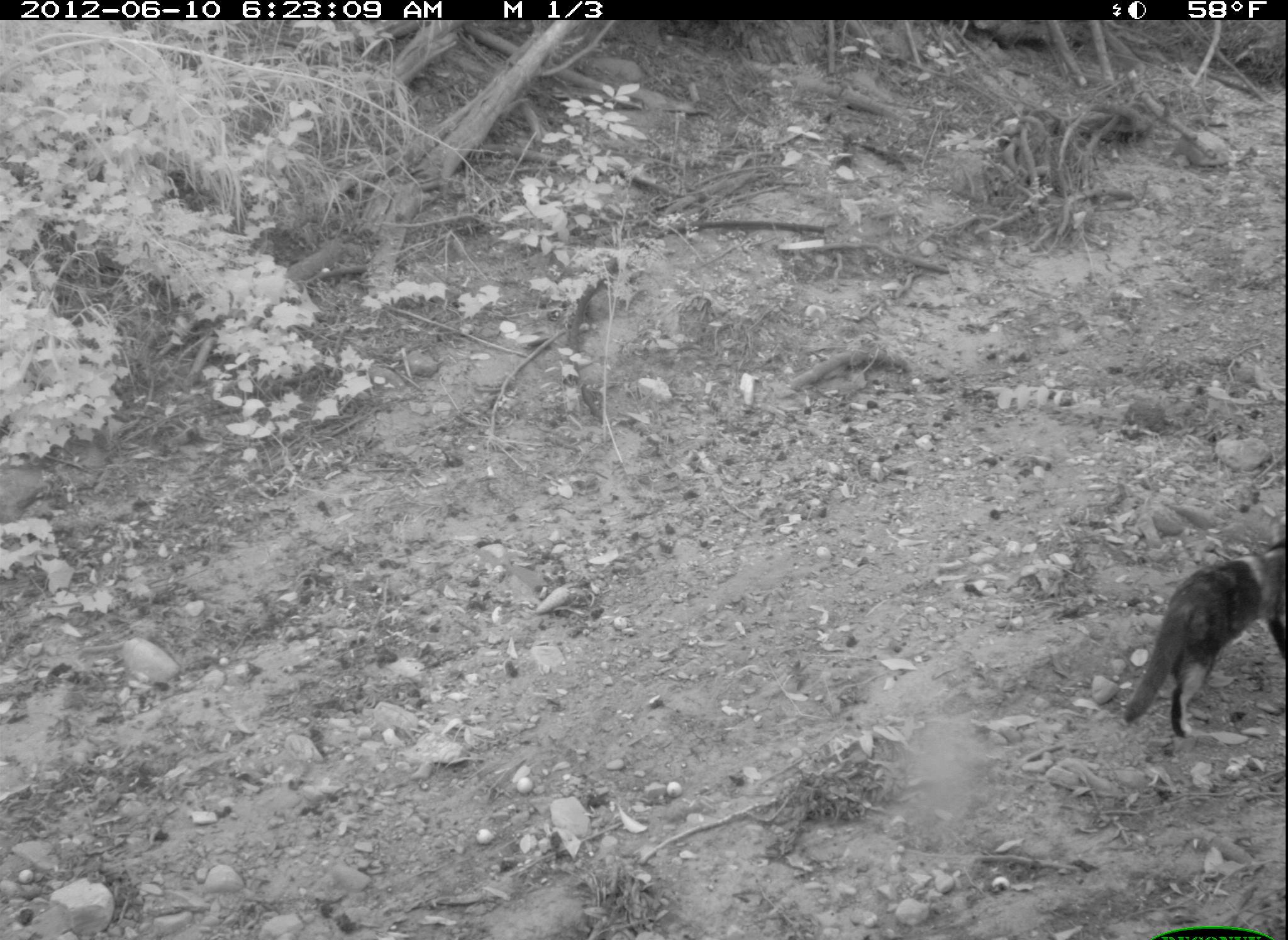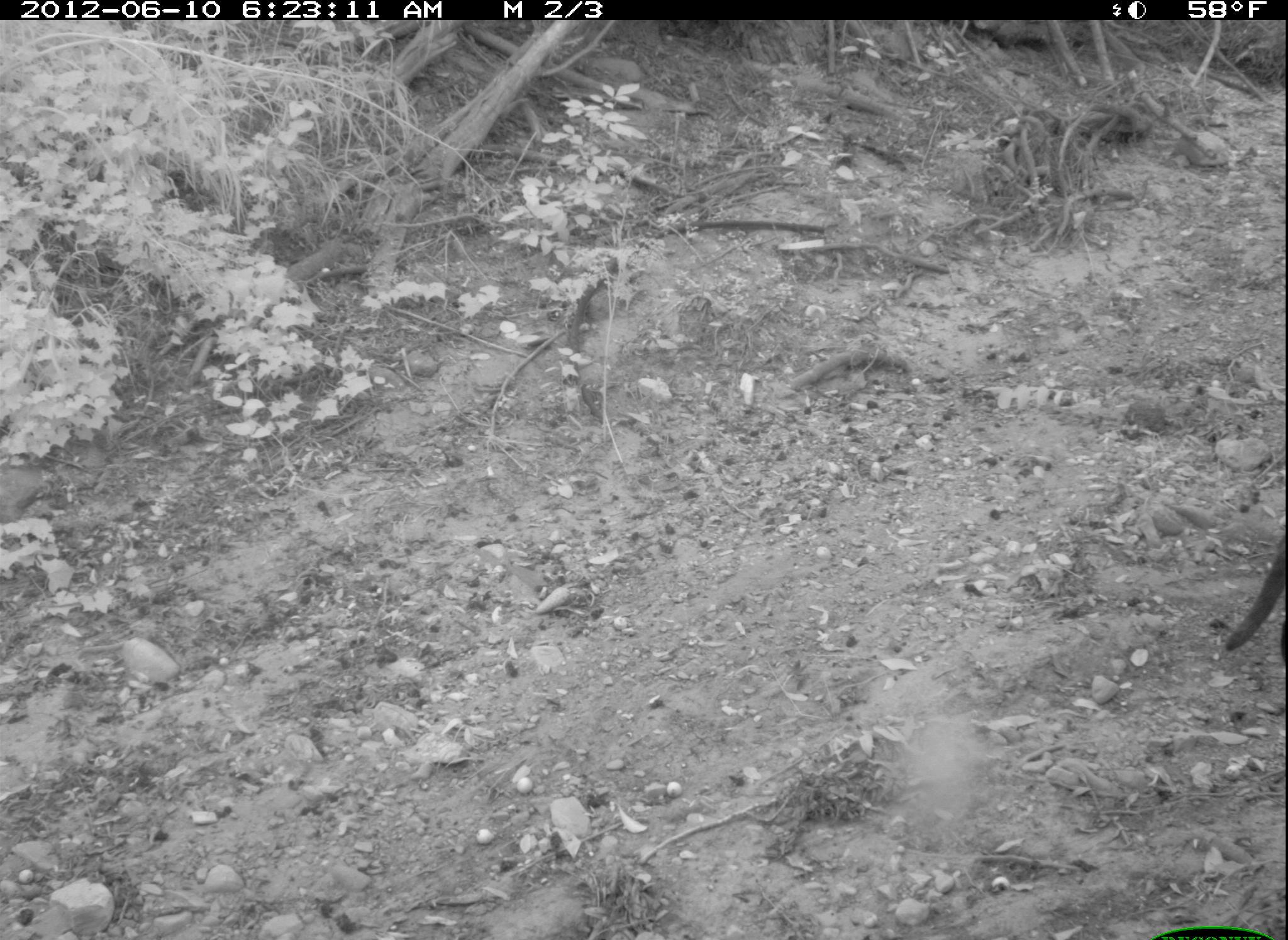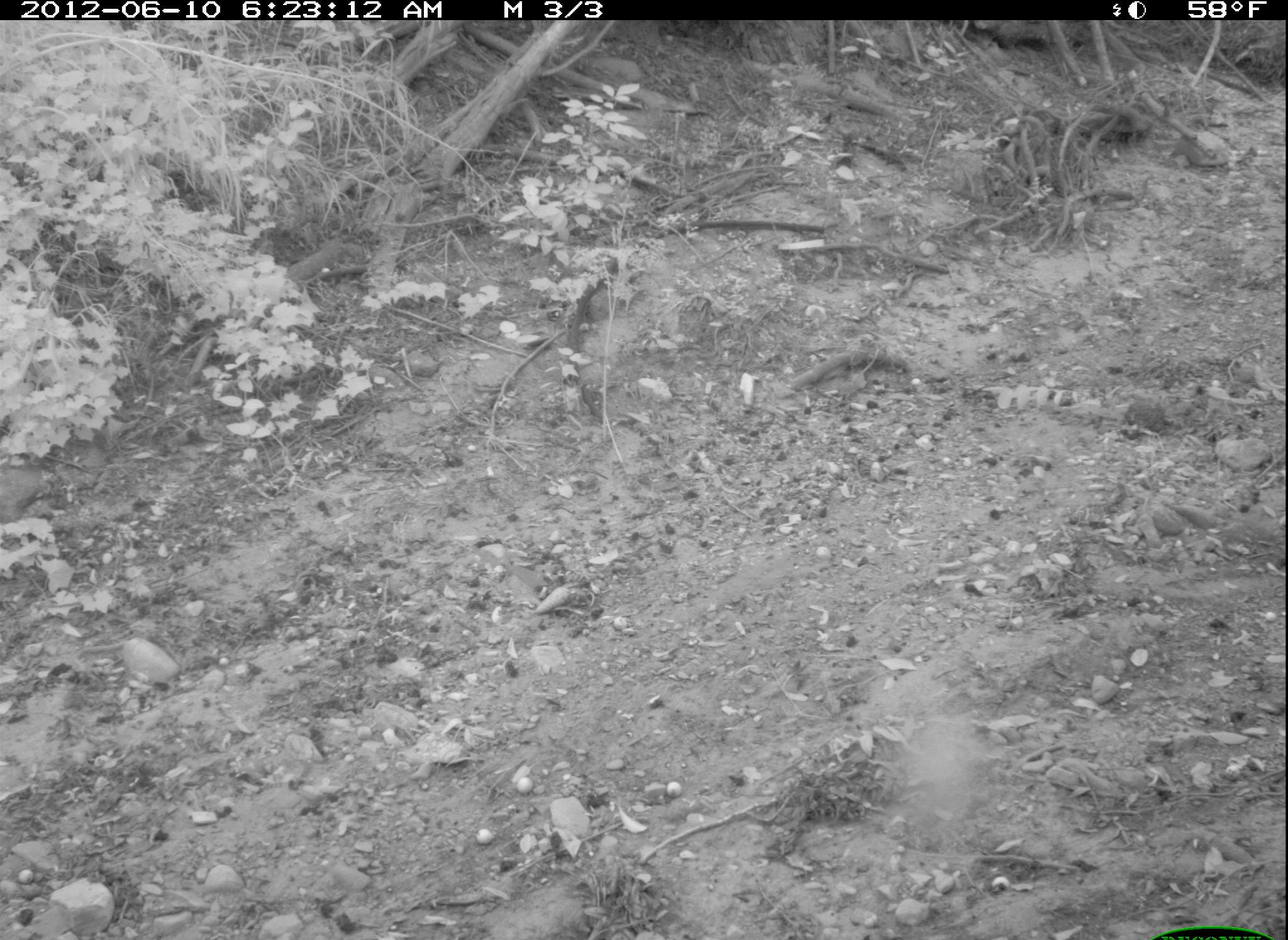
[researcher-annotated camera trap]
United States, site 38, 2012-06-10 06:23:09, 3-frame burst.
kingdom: Animalia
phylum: Chordata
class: Mammalia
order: Carnivora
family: Felidae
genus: Felis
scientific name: Felis catus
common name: cat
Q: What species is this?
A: Cat (Felis catus).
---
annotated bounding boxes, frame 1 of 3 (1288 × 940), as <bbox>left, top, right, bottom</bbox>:
cat: <bbox>1119, 512, 1285, 757</bbox>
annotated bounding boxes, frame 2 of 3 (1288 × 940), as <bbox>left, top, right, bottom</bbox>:
cat: <bbox>1222, 530, 1284, 689</bbox>